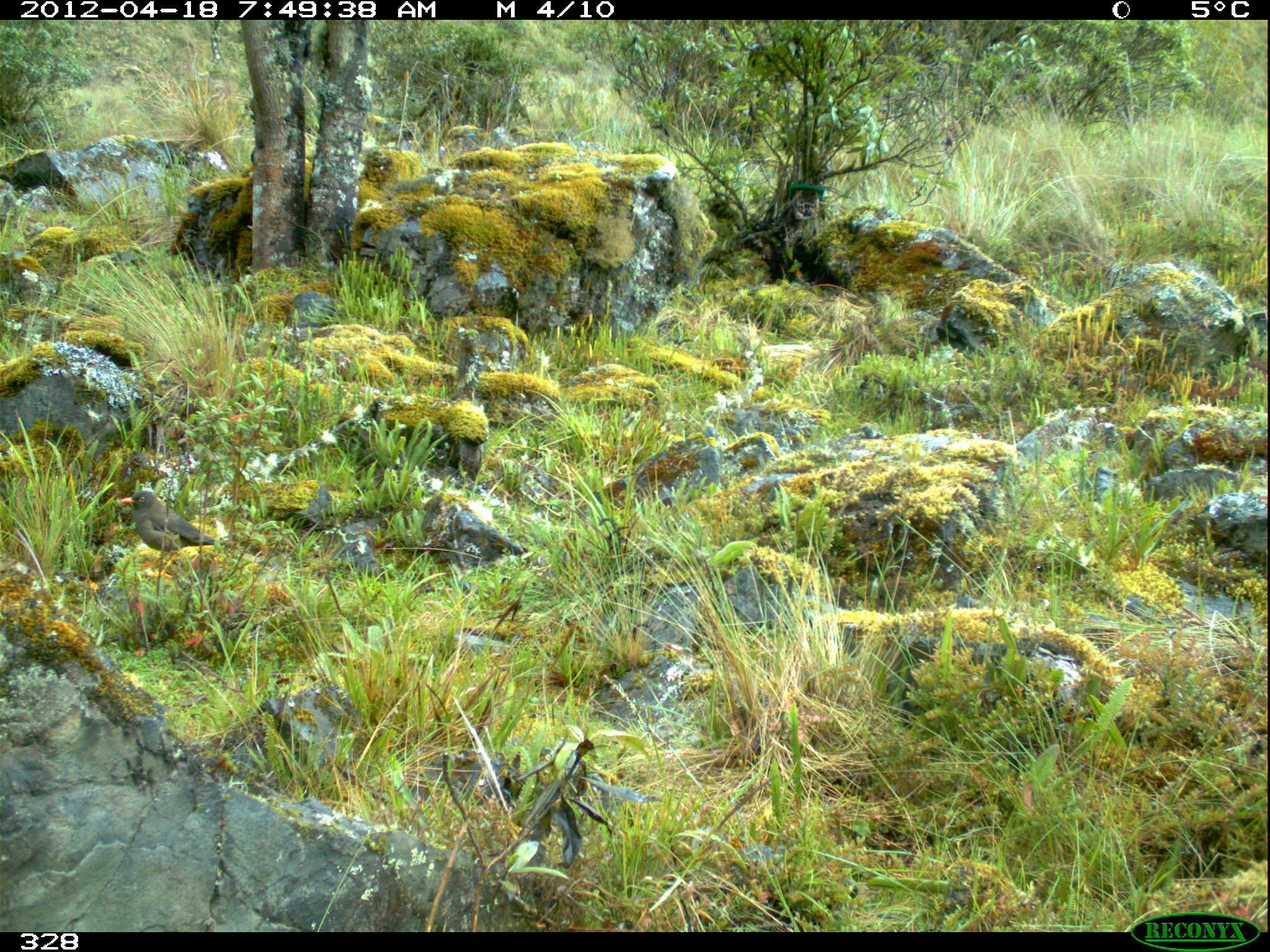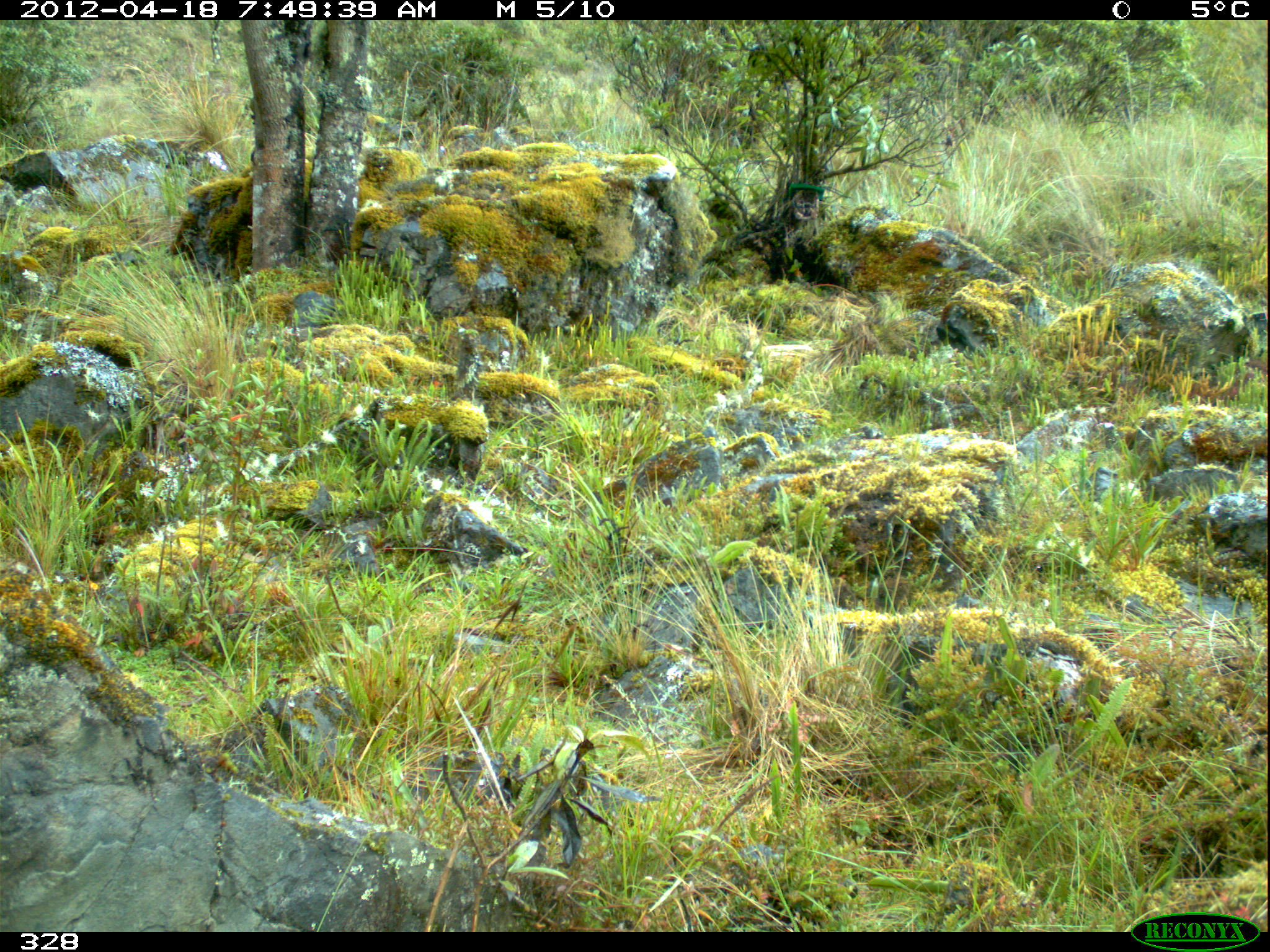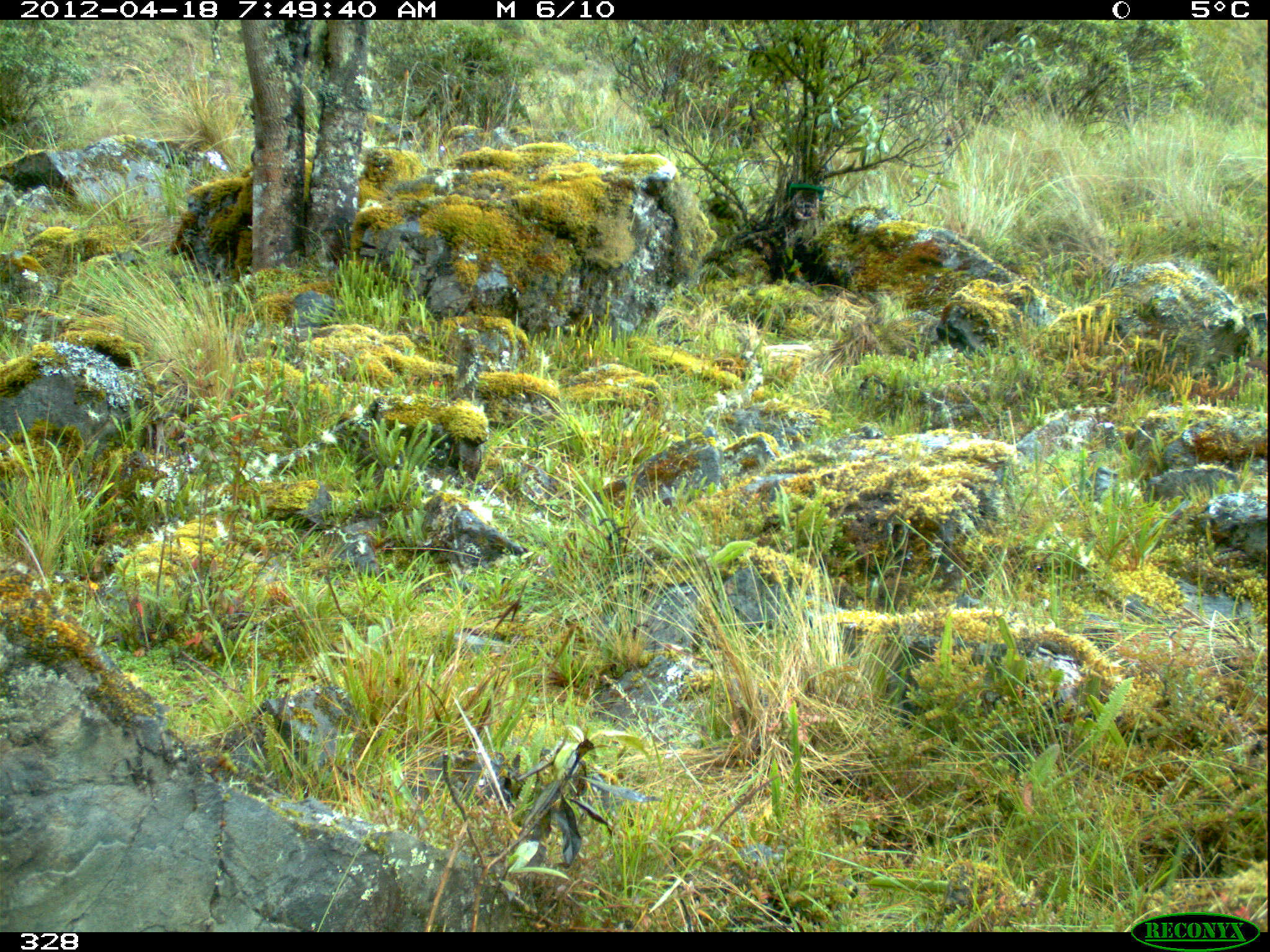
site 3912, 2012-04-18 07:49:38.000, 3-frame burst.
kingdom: Animalia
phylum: Chordata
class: Aves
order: Passeriformes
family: Turdidae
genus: Turdus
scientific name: Turdus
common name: true thrushes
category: turdus sp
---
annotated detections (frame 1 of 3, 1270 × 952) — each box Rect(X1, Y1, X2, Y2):
turdus sp: Rect(121, 490, 240, 578)